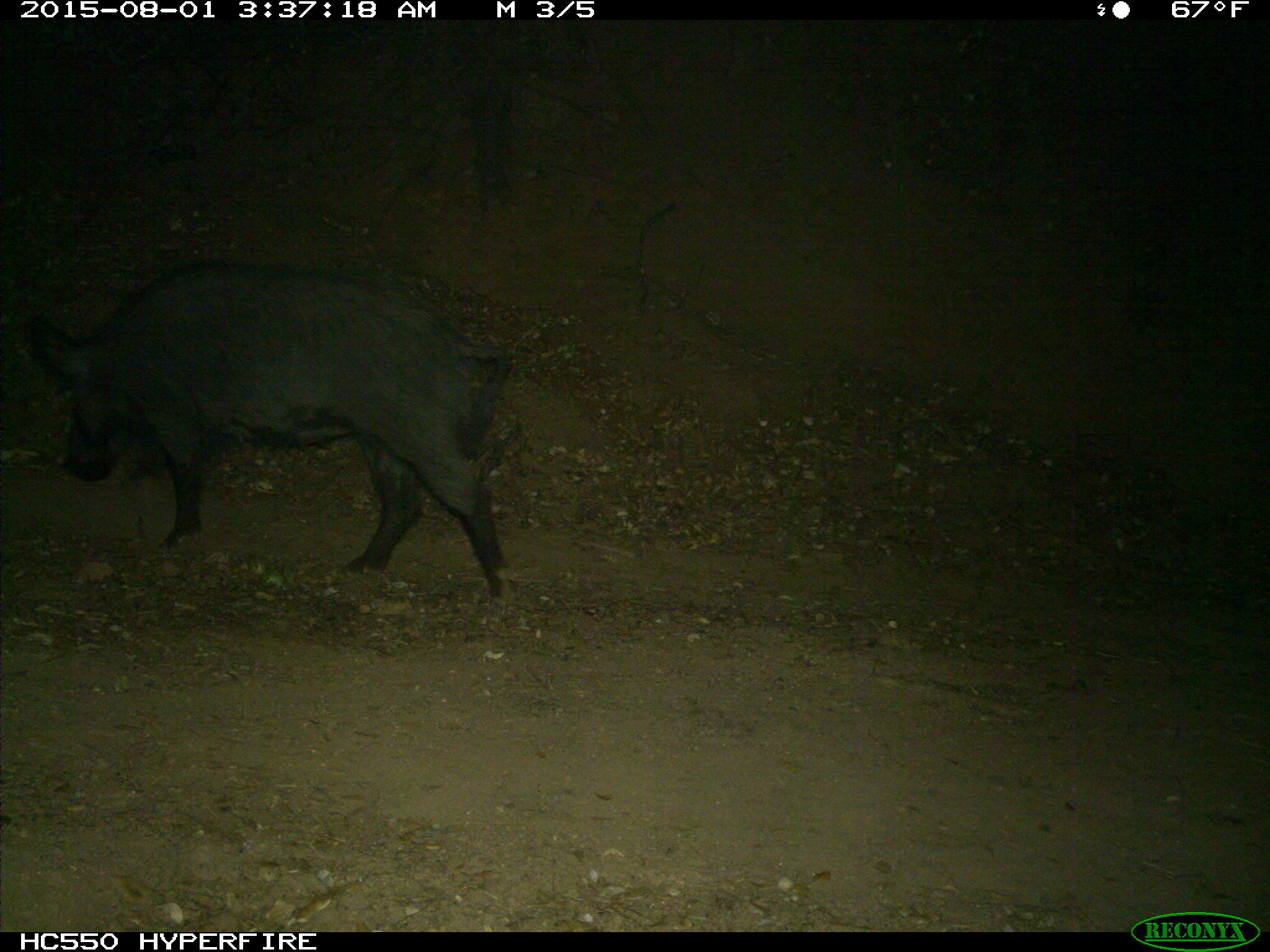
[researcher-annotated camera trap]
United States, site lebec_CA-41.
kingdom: Animalia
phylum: Chordata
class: Mammalia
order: Artiodactyla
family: Suidae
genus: Sus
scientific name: Sus scrofa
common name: wild boar